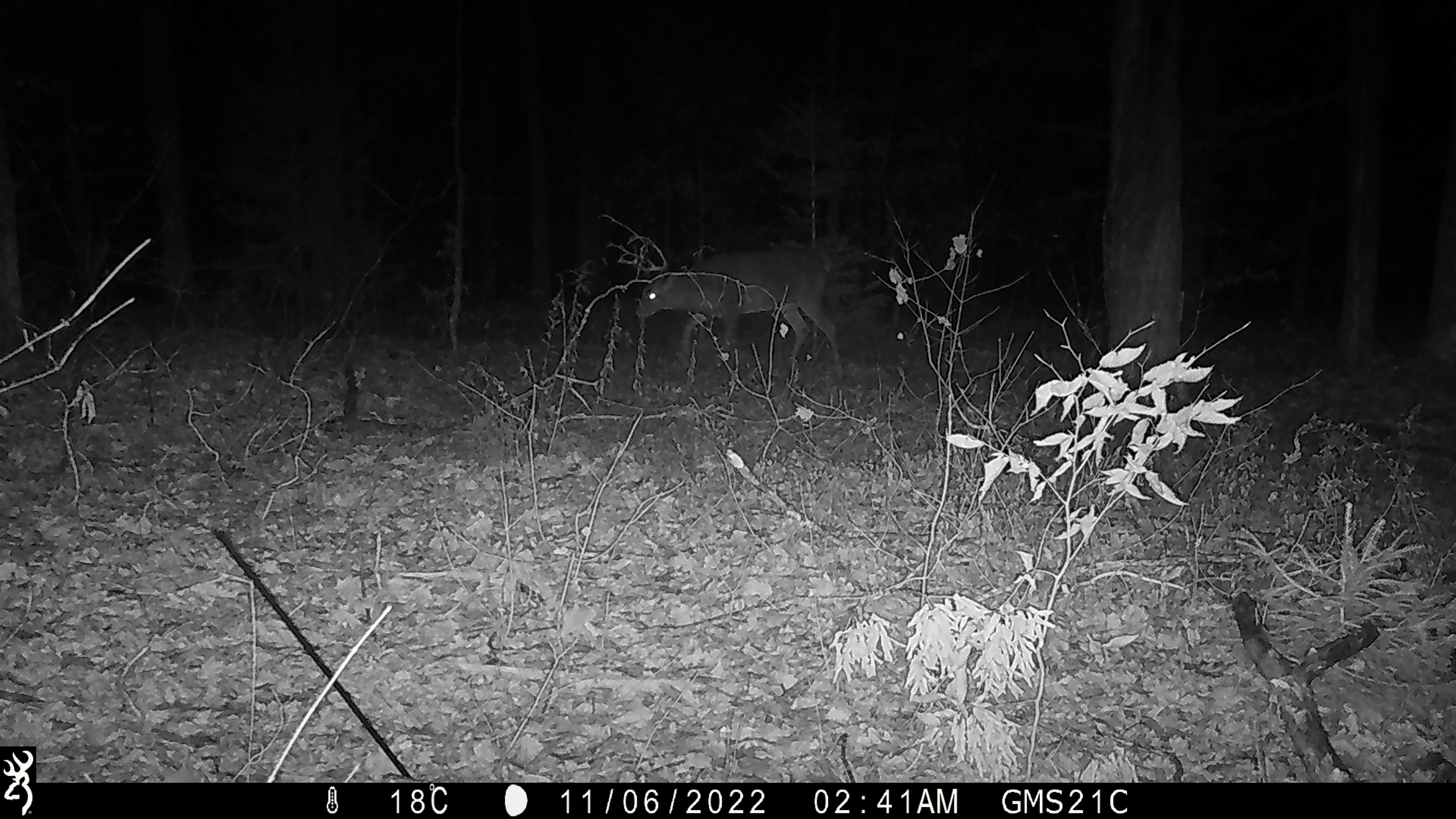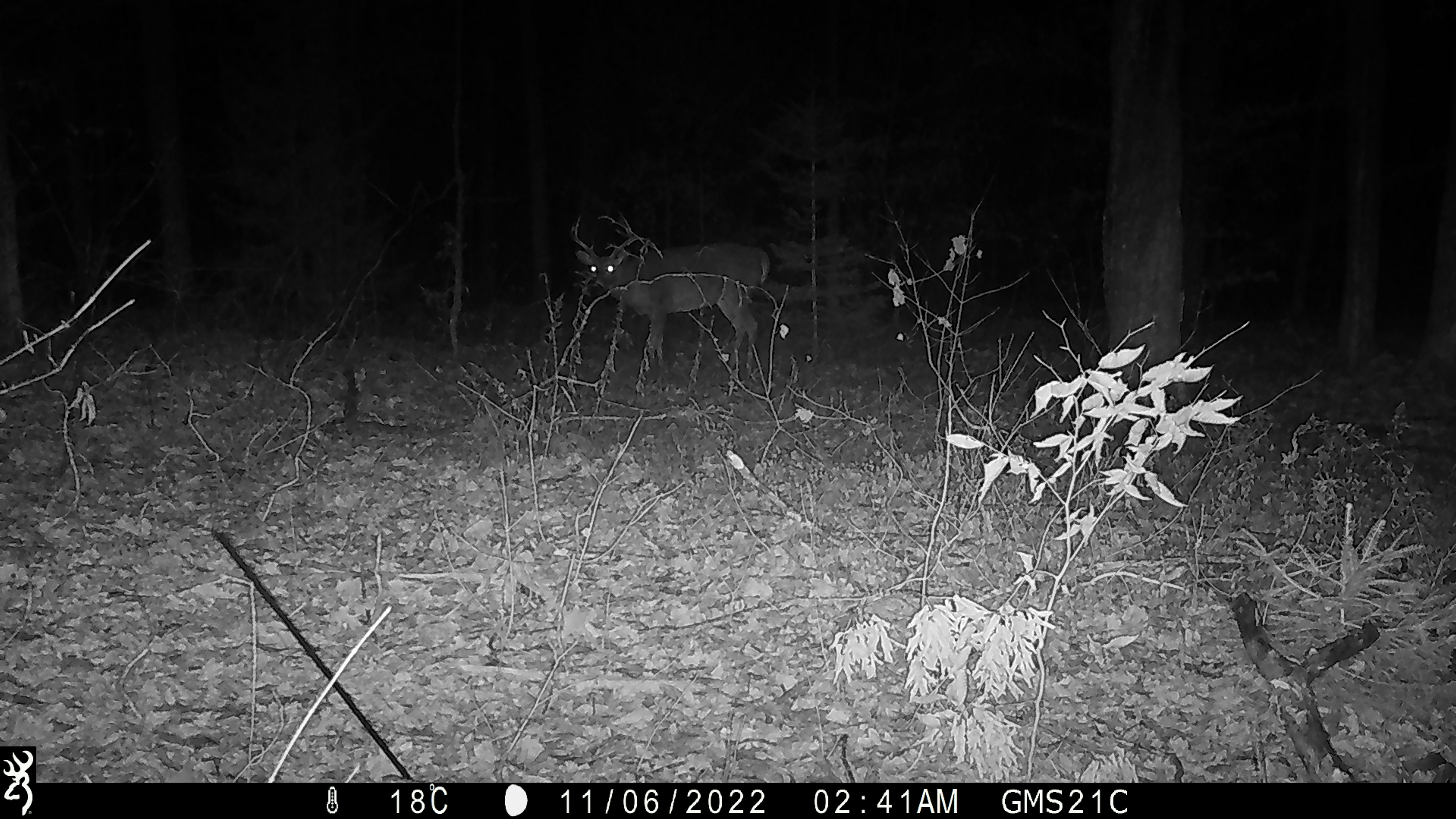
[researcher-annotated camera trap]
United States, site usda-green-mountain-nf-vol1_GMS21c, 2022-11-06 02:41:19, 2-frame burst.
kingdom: Animalia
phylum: Chordata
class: Mammalia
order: Artiodactyla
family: Cervidae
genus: Odocoileus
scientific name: Odocoileus virginianus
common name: white-tailed deer